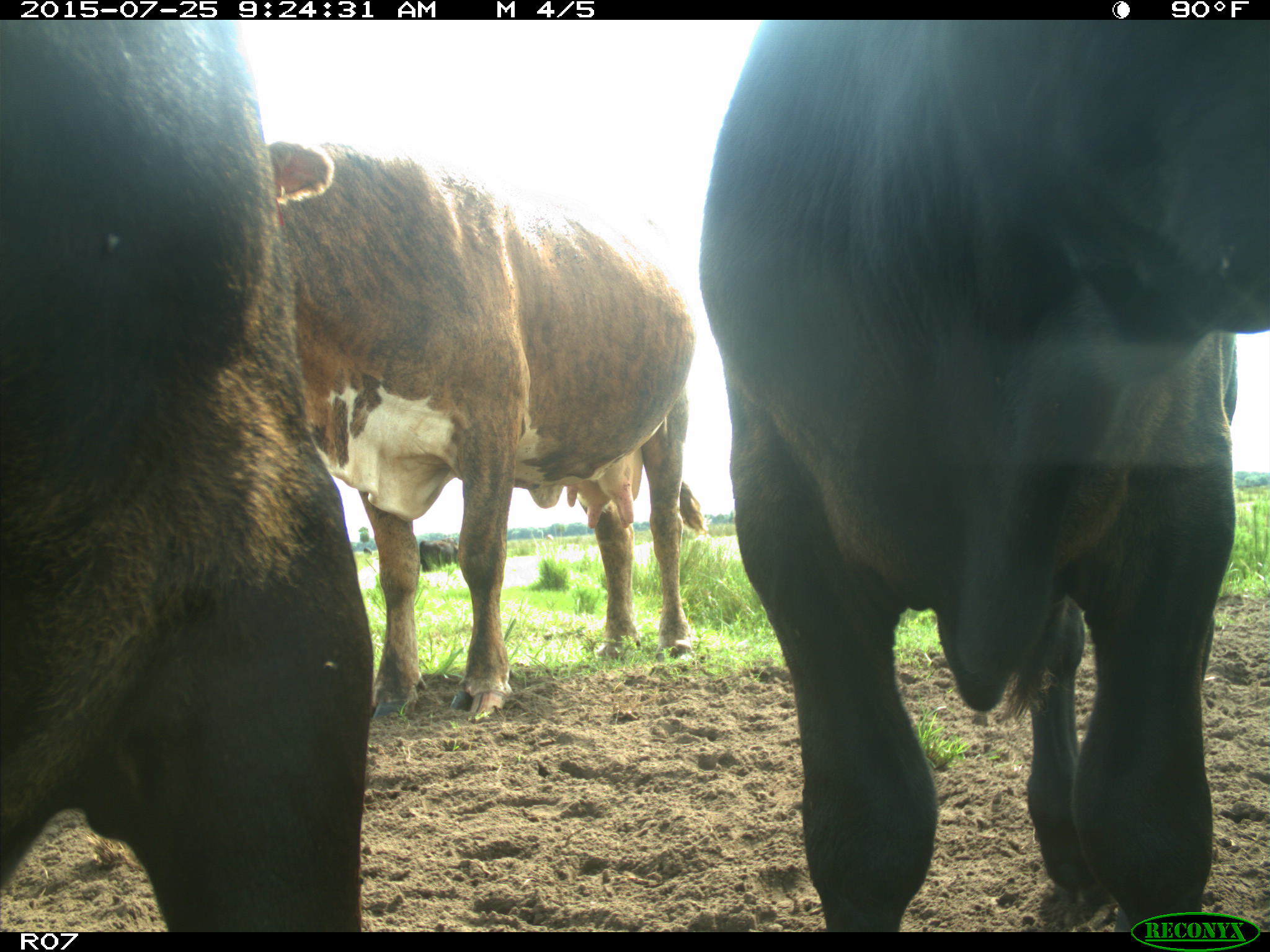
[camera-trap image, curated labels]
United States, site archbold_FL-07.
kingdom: Animalia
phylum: Chordata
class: Mammalia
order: Artiodactyla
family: Bovidae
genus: Bos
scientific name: Bos taurus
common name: domestic cow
Bos taurus (domestic cow).